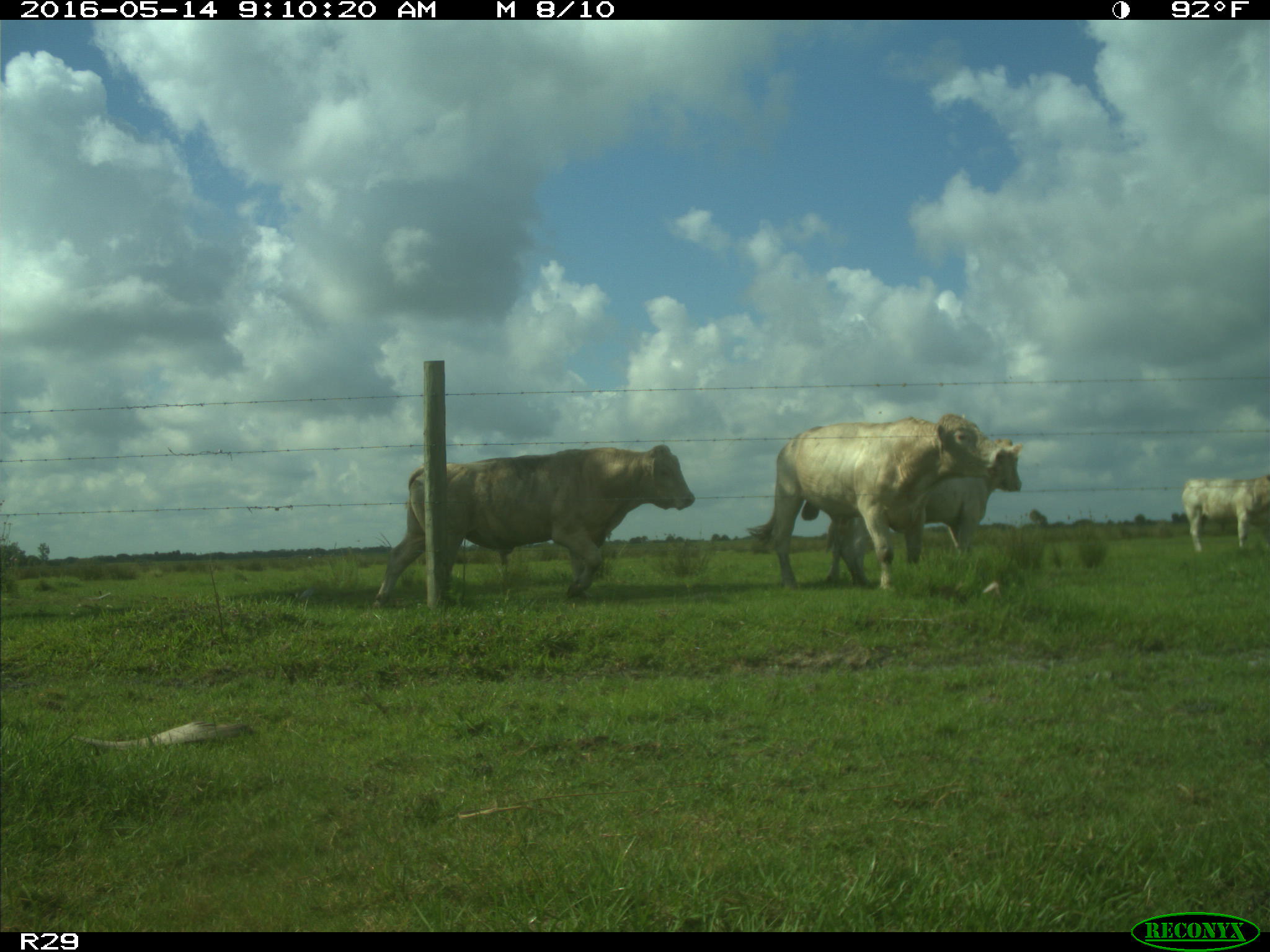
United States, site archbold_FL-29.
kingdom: Animalia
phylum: Chordata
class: Mammalia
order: Artiodactyla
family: Bovidae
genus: Bos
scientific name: Bos taurus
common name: domestic cow